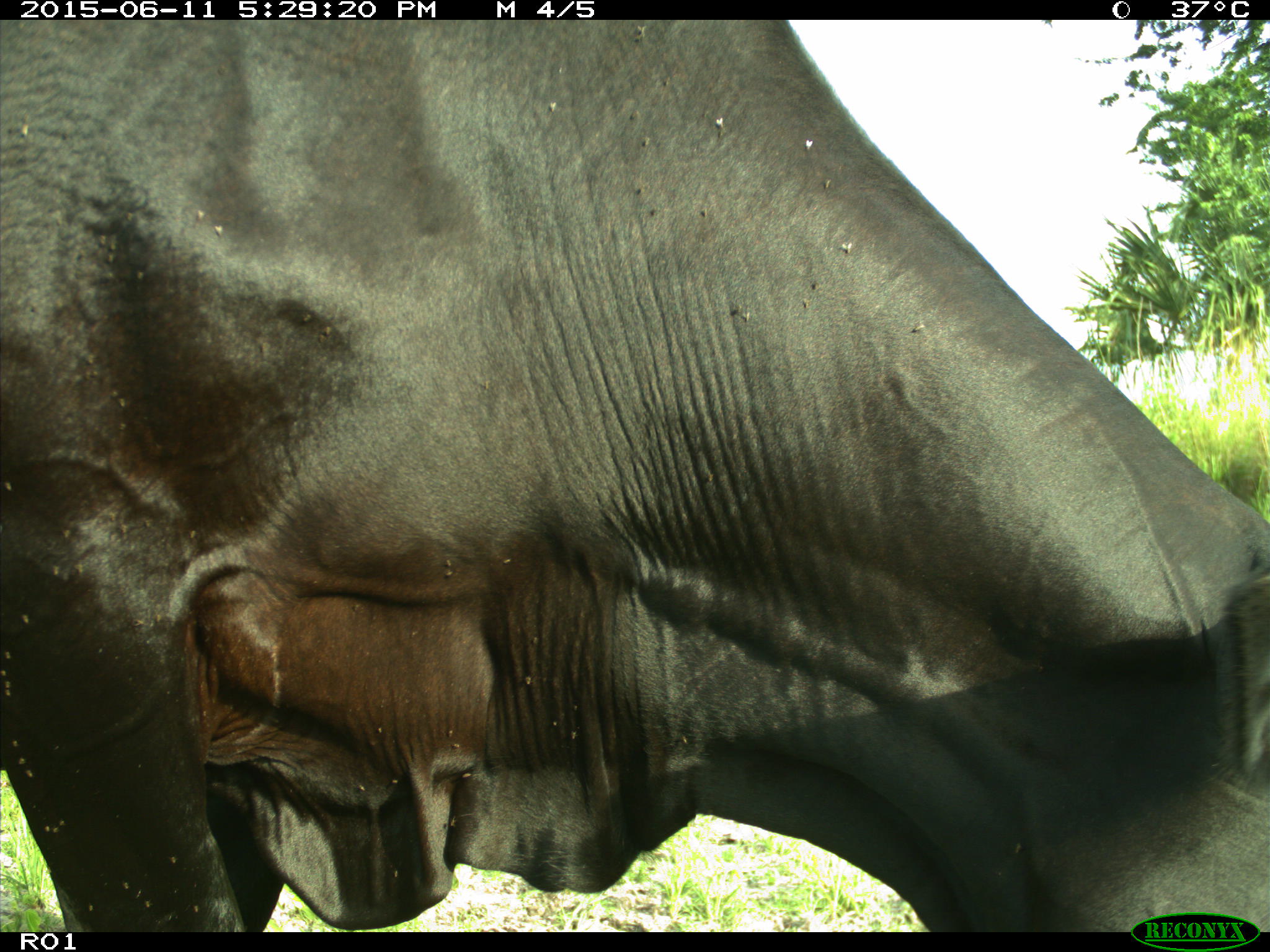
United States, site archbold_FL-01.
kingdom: Animalia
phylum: Chordata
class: Mammalia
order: Artiodactyla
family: Bovidae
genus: Bos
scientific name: Bos taurus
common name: domestic cow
Bos taurus (domestic cow).